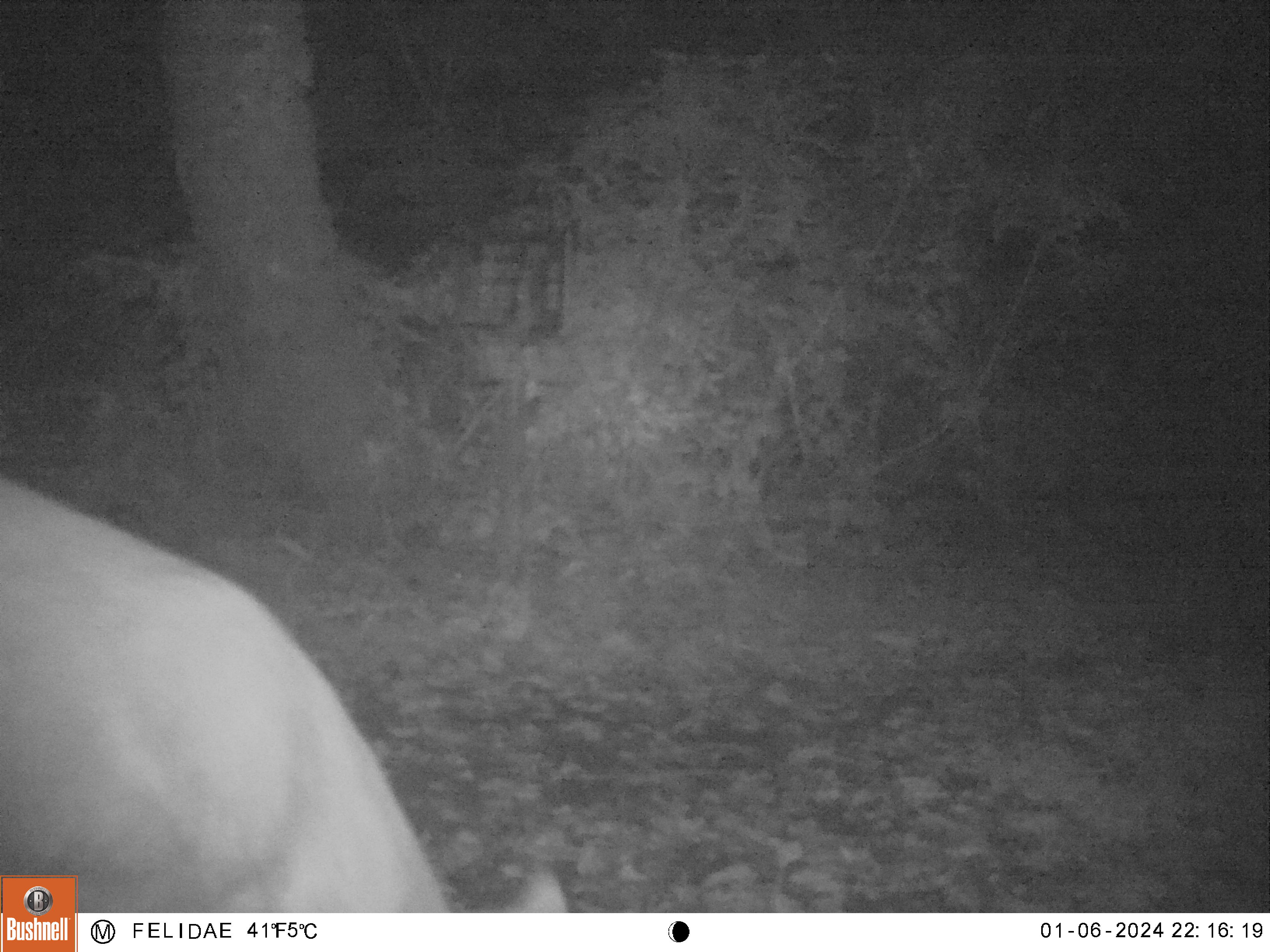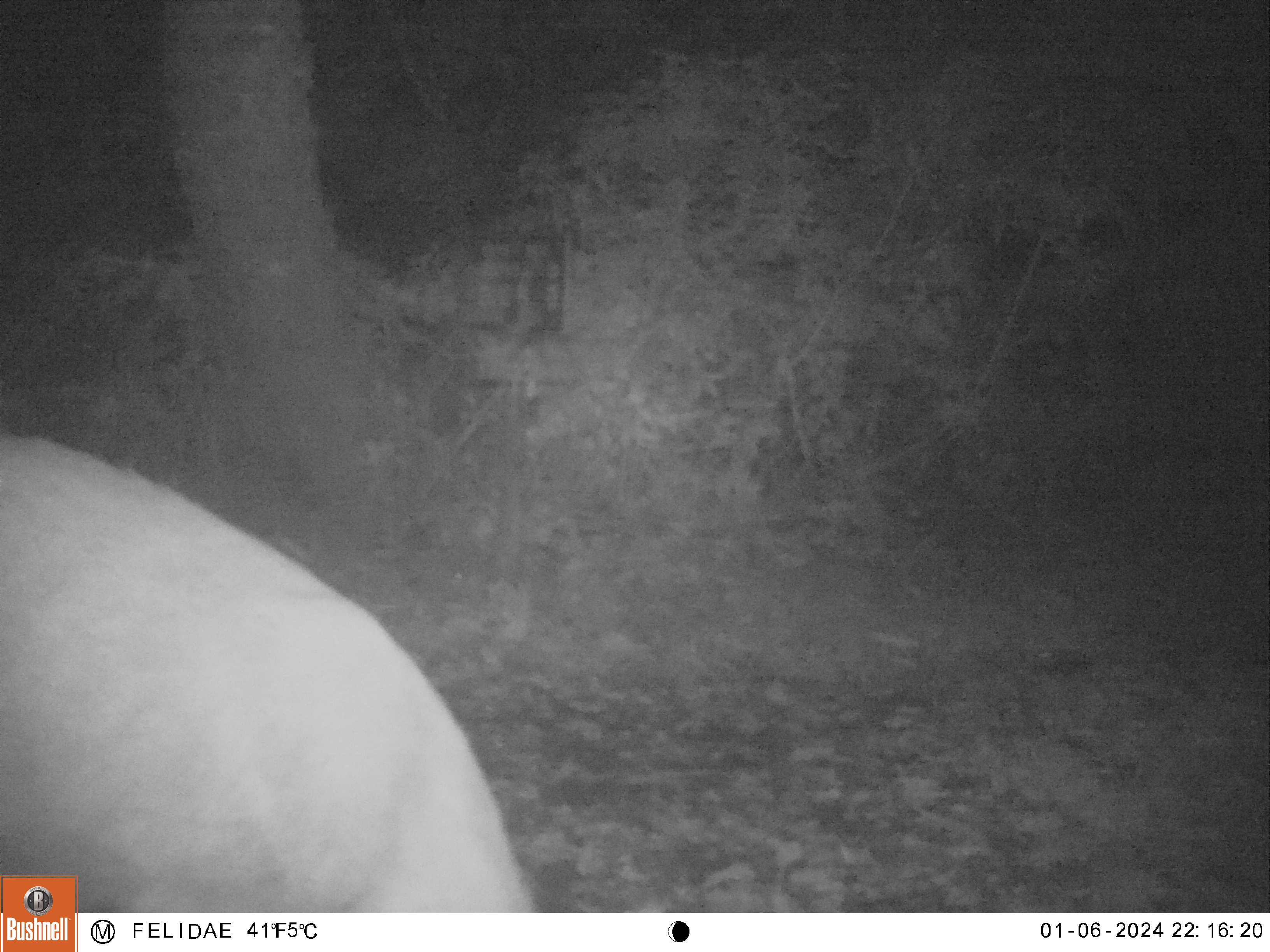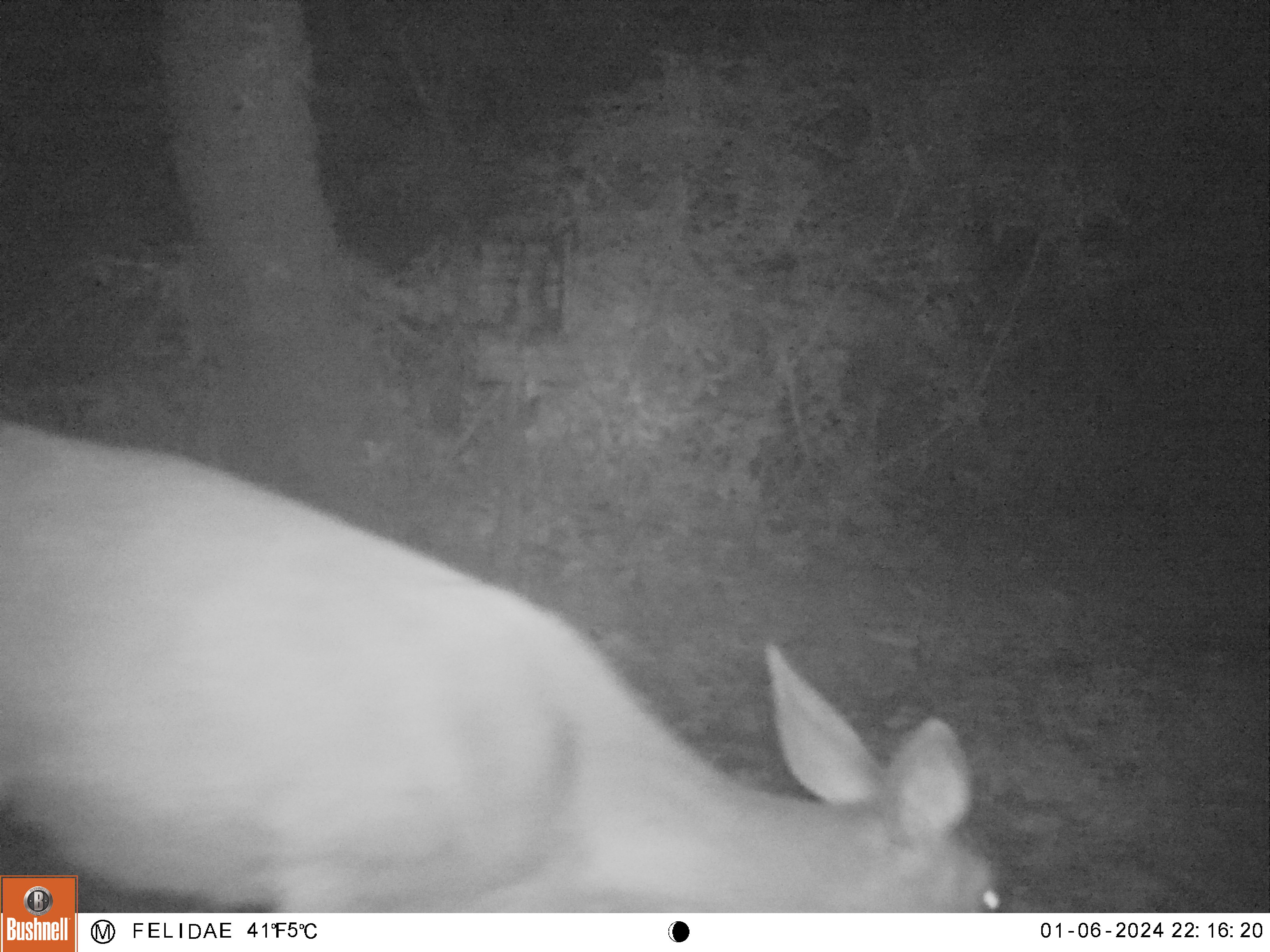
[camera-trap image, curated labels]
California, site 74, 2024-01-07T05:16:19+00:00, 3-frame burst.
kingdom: Animalia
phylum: Chordata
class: Mammalia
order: Artiodactyla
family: Cervidae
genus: Odocoileus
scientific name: Odocoileus hemionus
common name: mule deer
Mule deer (Odocoileus hemionus).